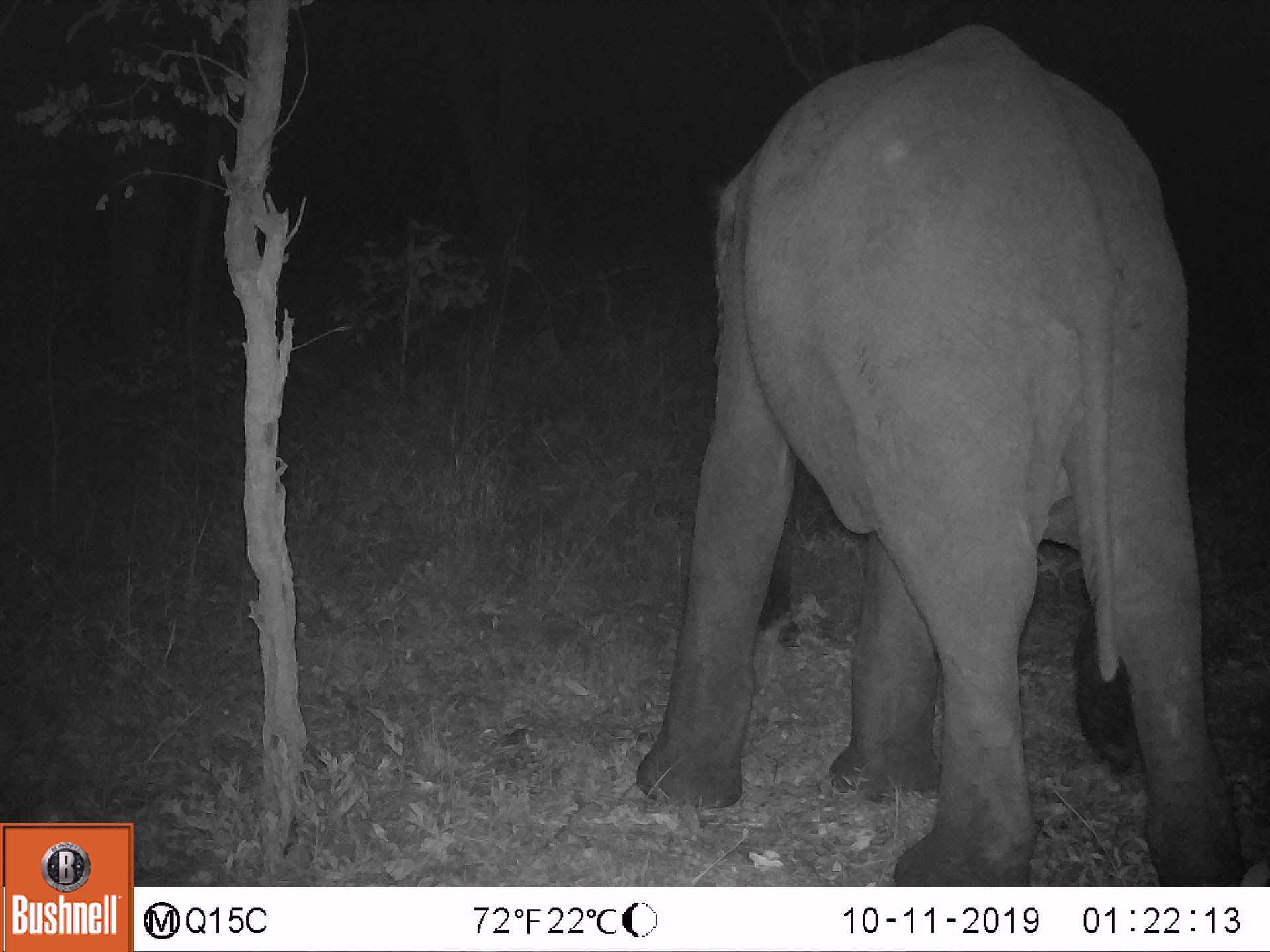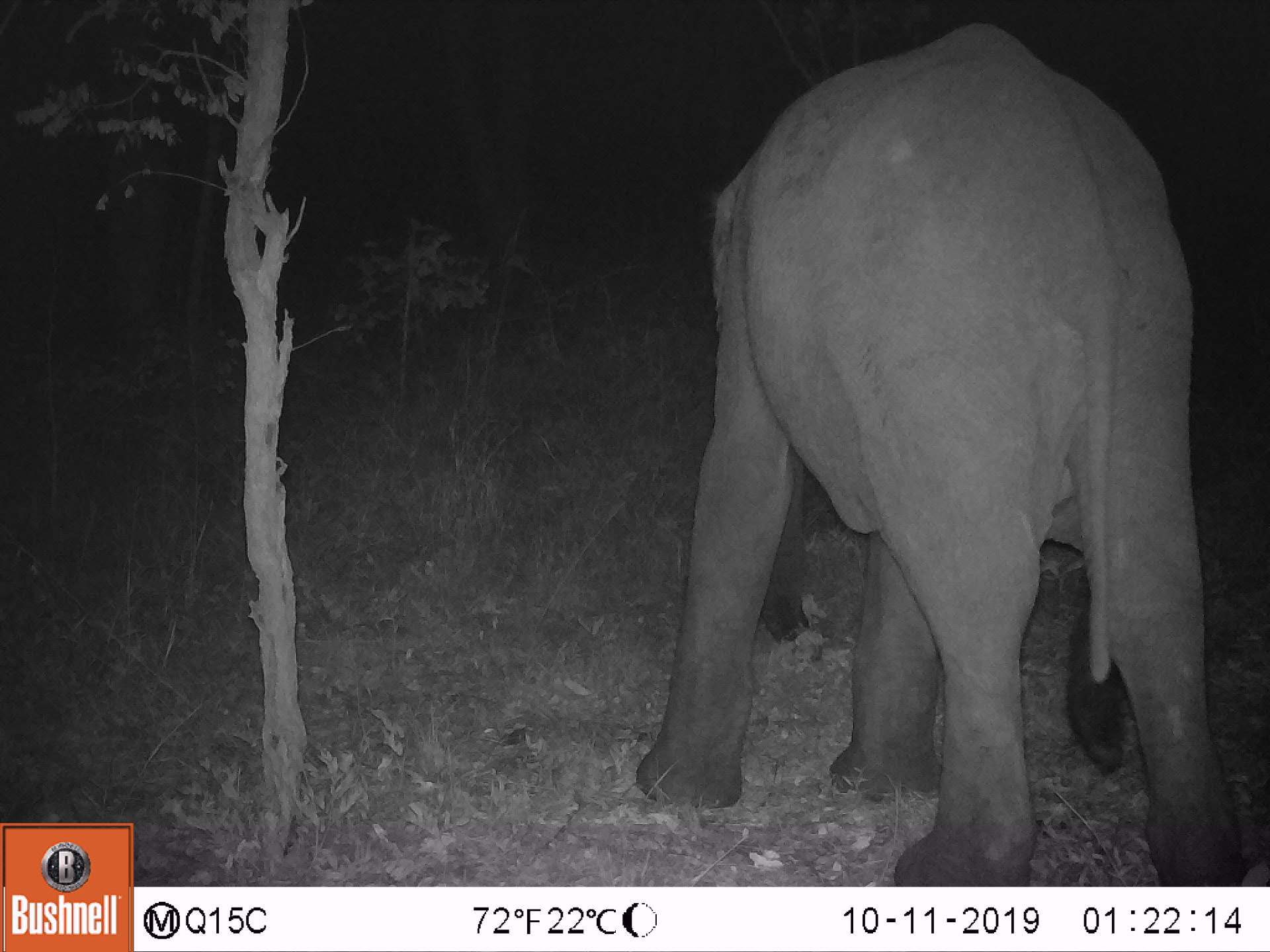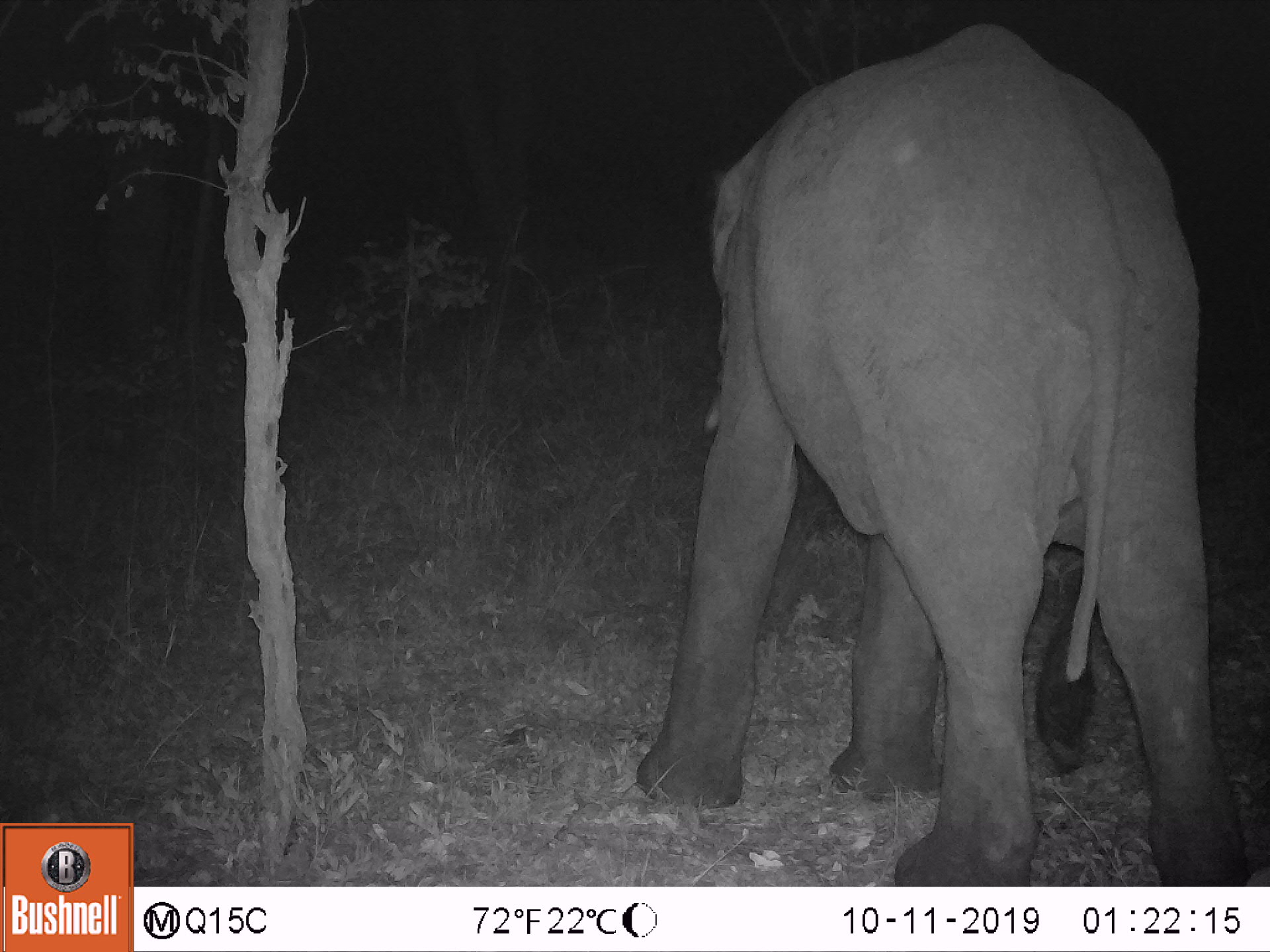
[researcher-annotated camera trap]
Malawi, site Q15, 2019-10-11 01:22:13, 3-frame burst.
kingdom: Animalia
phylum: Chordata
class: Mammalia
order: Proboscidea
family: Elephantidae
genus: Loxodonta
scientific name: Loxodonta africana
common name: african savanna elephant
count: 1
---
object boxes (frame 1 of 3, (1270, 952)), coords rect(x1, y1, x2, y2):
african savanna elephant: rect(625, 11, 1245, 885)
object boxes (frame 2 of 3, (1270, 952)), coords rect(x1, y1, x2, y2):
african savanna elephant: rect(626, 3, 1250, 885)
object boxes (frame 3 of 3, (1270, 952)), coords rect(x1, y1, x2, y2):
african savanna elephant: rect(617, 12, 1251, 885)